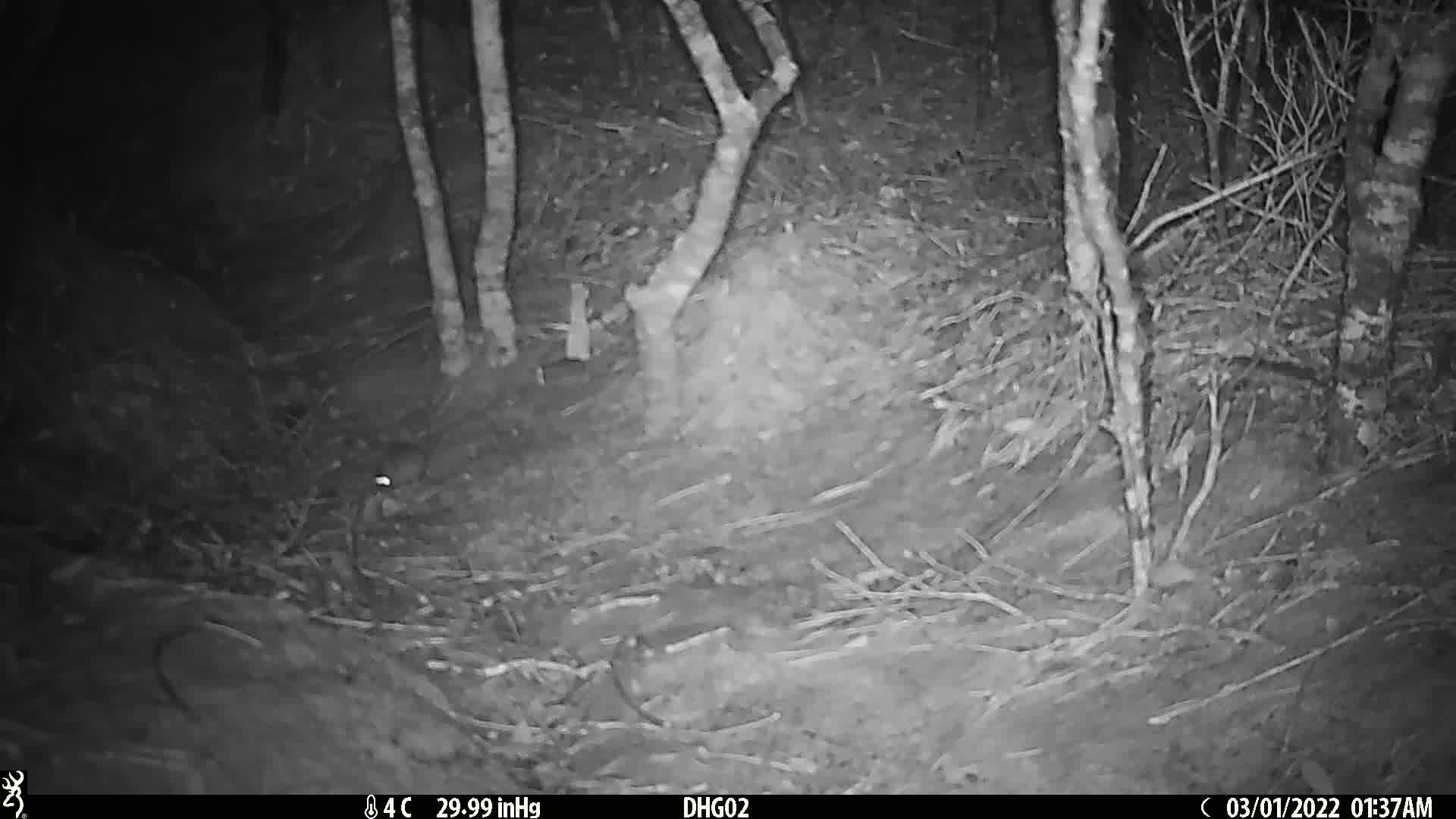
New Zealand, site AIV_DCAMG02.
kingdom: Animalia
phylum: Chordata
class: Mammalia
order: Rodentia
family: Muridae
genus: Mus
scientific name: Mus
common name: mouse